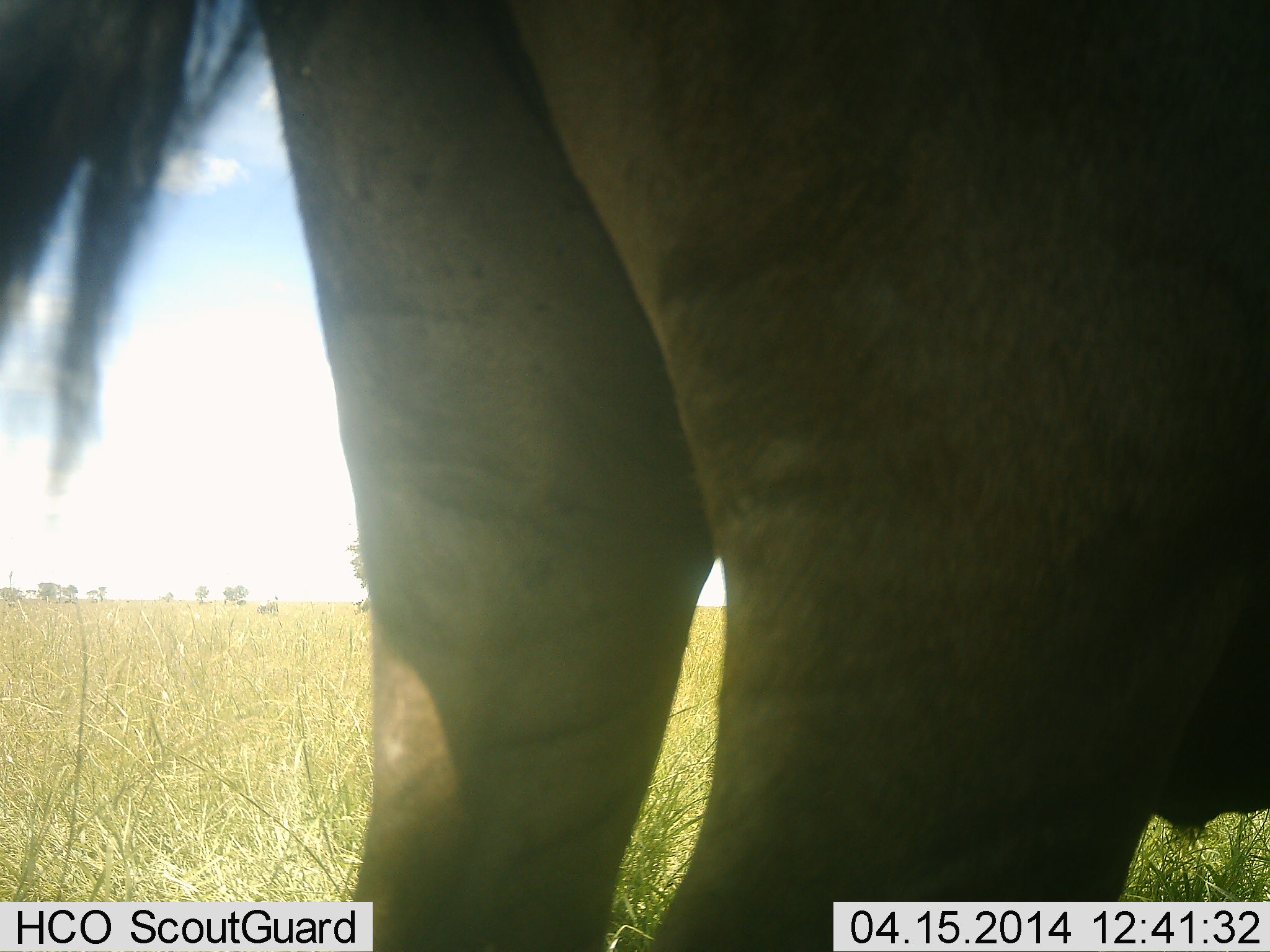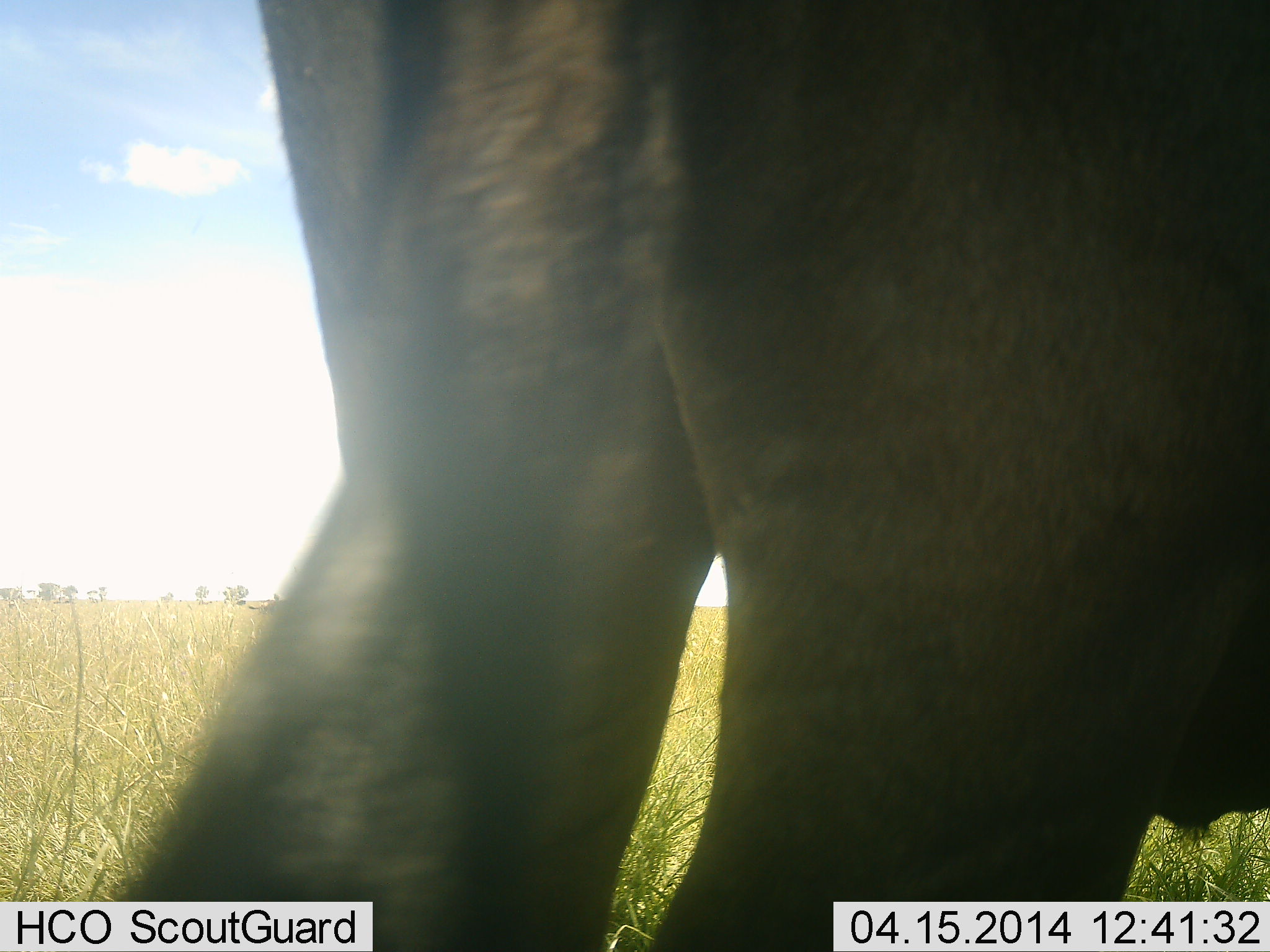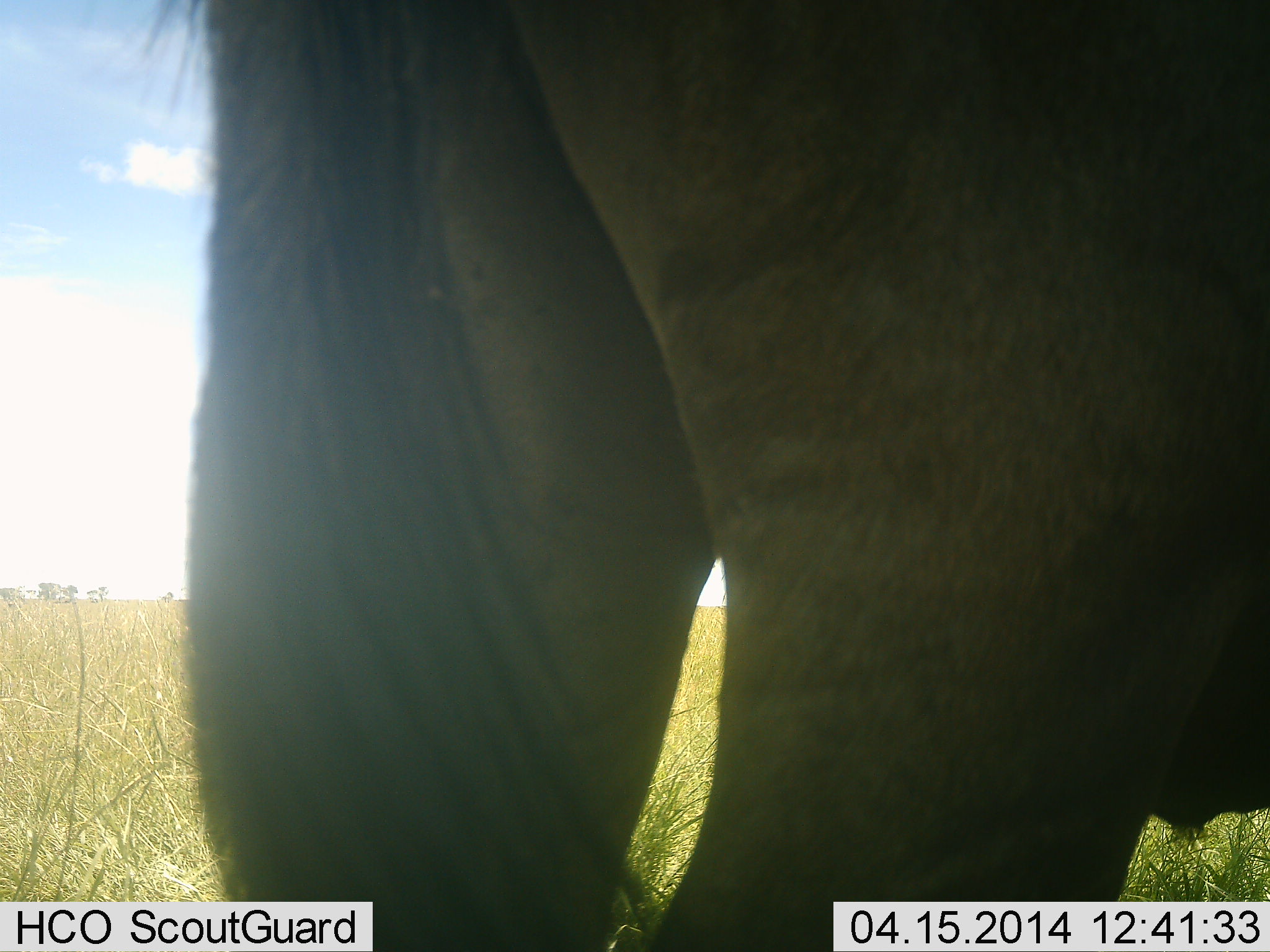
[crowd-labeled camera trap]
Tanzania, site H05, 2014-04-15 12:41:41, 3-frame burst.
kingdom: Animalia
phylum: Chordata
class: Mammalia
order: Artiodactyla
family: Bovidae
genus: Connochaetes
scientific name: Connochaetes taurinus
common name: blue wildebeest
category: wildebeest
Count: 1.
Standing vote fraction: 100%.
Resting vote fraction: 0%.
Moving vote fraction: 0%.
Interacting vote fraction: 0%.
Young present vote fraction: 0%.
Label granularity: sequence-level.